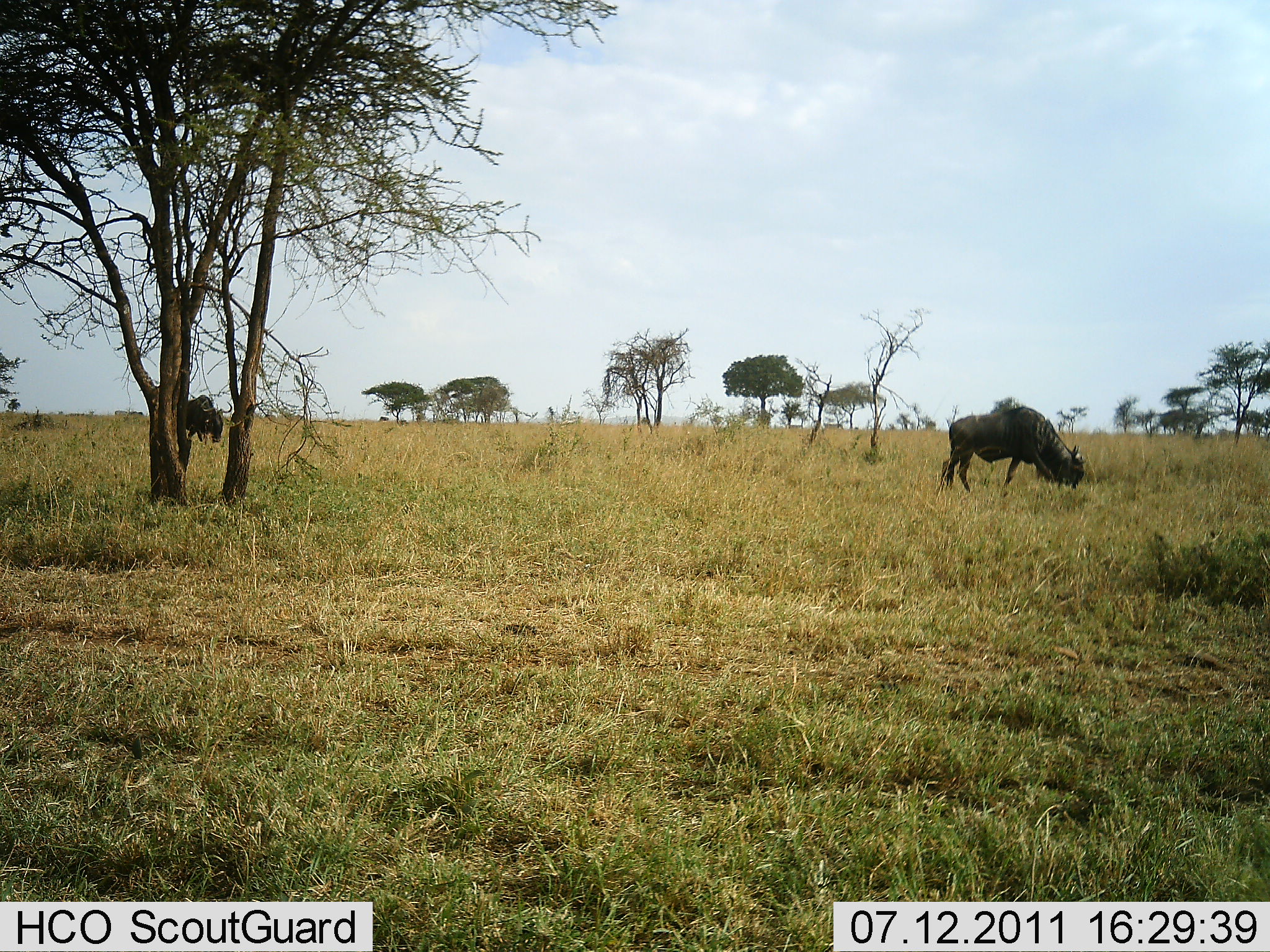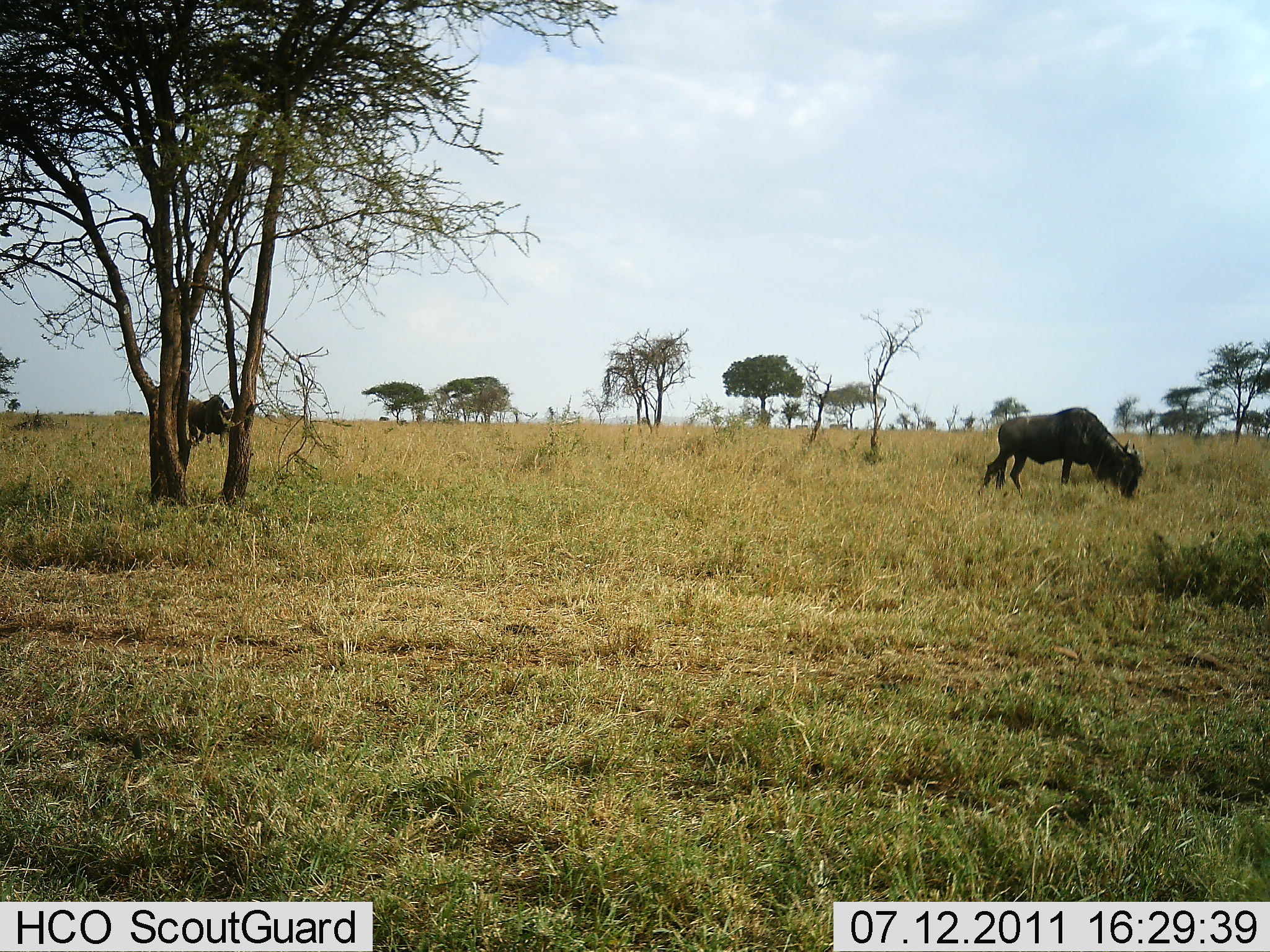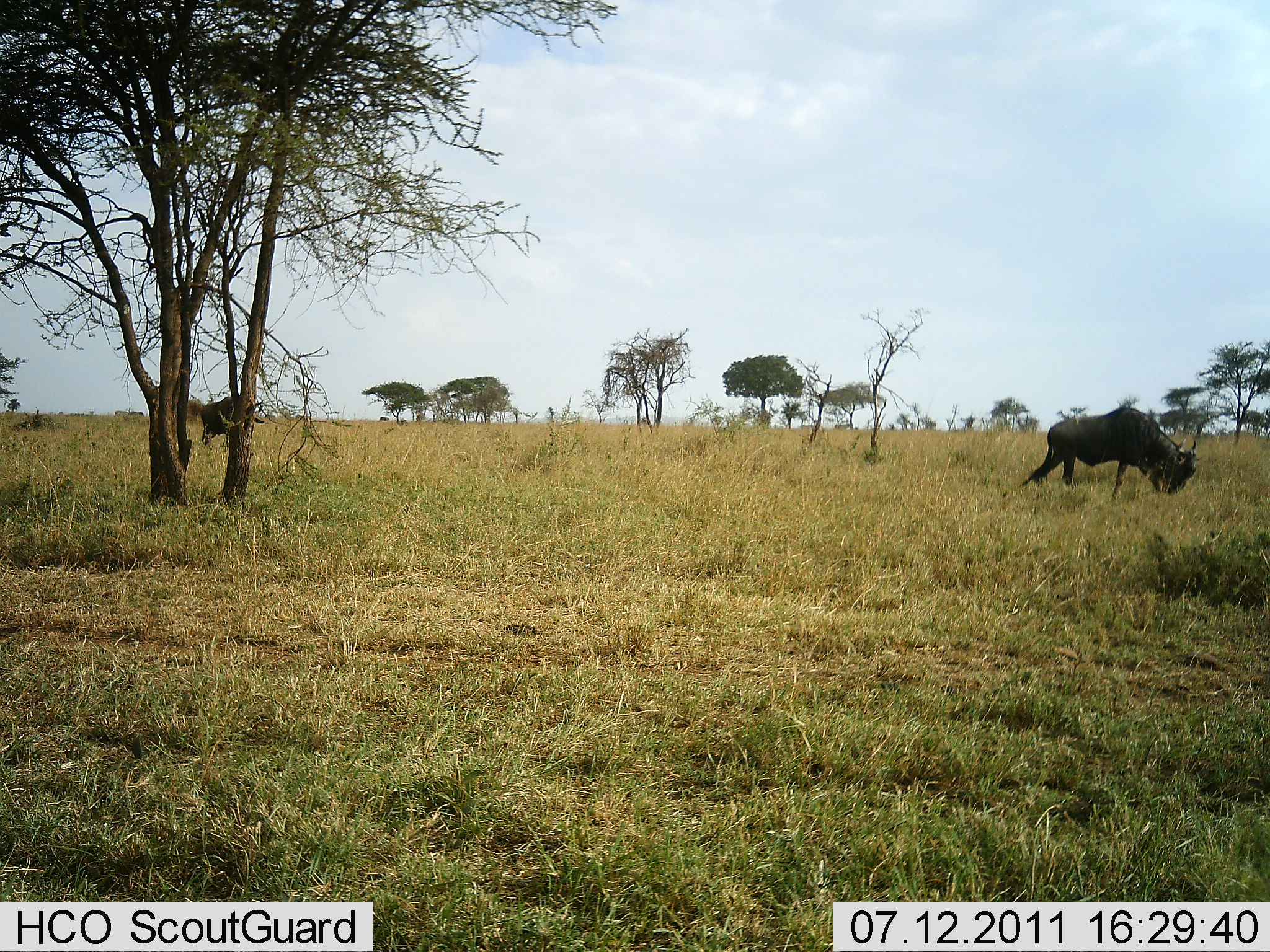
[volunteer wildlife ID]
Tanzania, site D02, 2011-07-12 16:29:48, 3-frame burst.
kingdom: Animalia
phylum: Chordata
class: Mammalia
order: Artiodactyla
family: Bovidae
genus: Connochaetes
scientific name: Connochaetes taurinus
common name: blue wildebeest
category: wildebeest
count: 2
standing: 0%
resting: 0%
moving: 67%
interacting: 0%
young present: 0%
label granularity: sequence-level